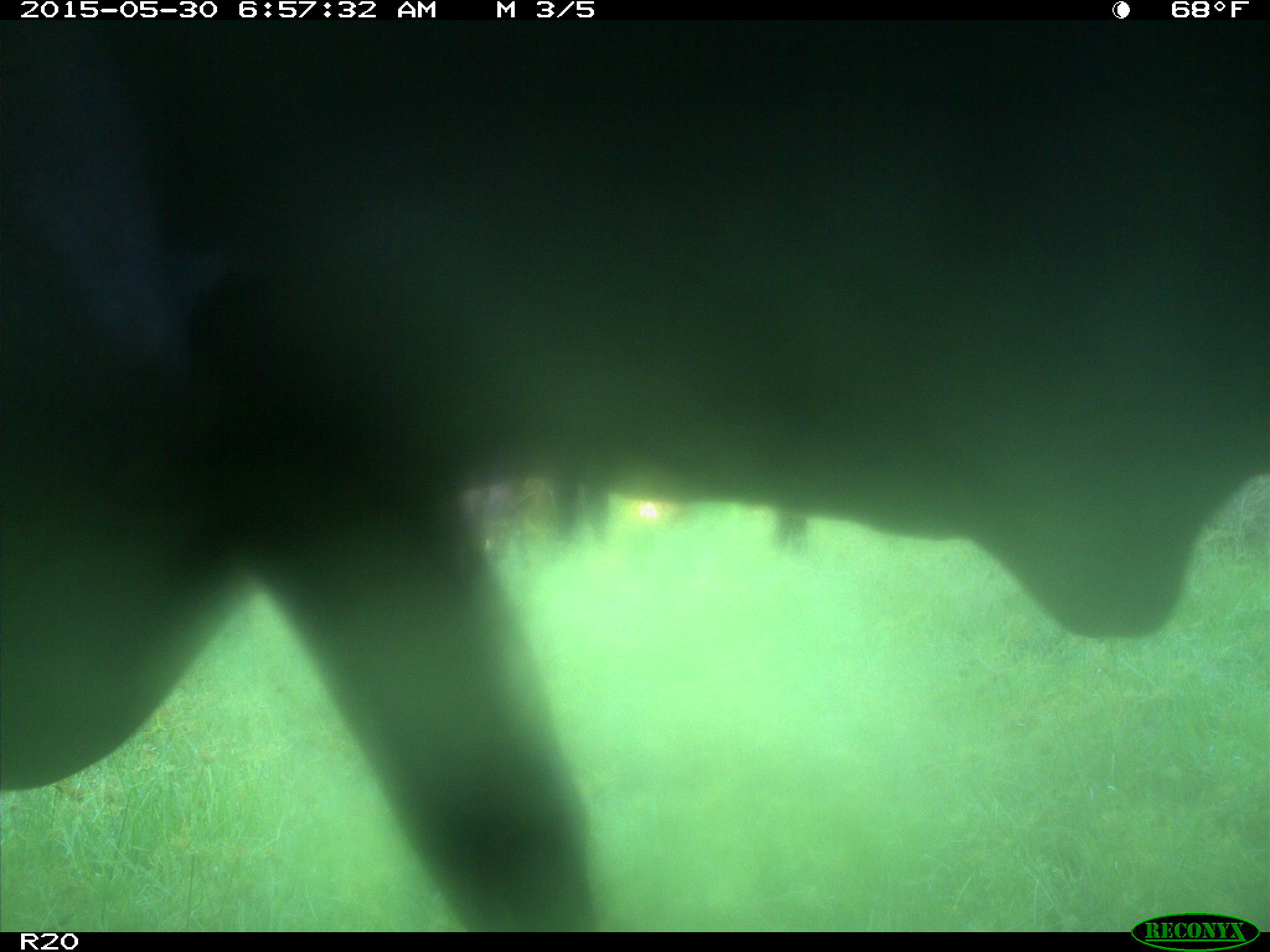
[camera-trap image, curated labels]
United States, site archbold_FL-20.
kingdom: Animalia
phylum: Chordata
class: Mammalia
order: Artiodactyla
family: Bovidae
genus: Bos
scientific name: Bos taurus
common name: domestic cow